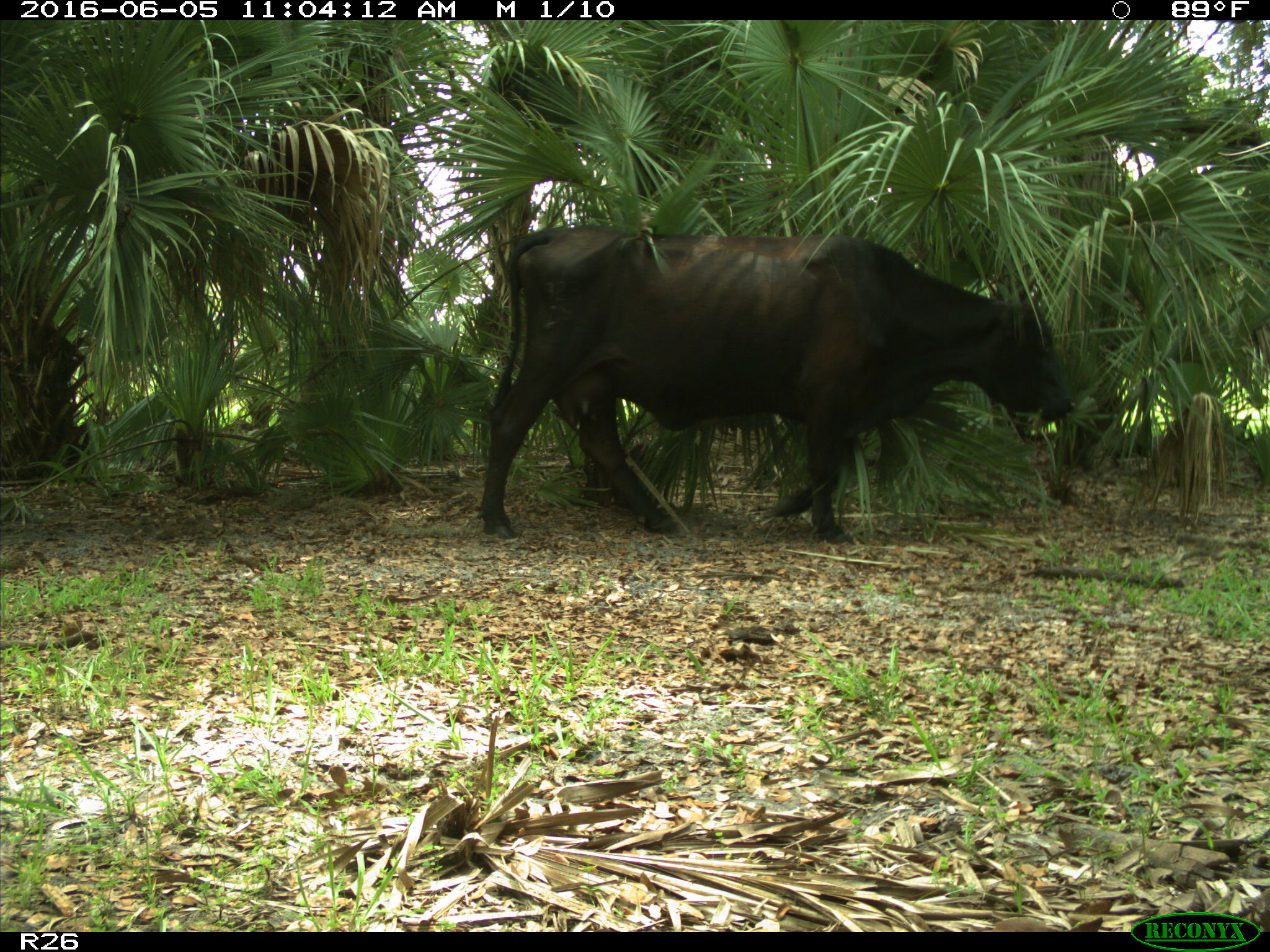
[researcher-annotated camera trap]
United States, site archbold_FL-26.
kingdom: Animalia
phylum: Chordata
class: Mammalia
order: Artiodactyla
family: Bovidae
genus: Bos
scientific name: Bos taurus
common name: domestic cow